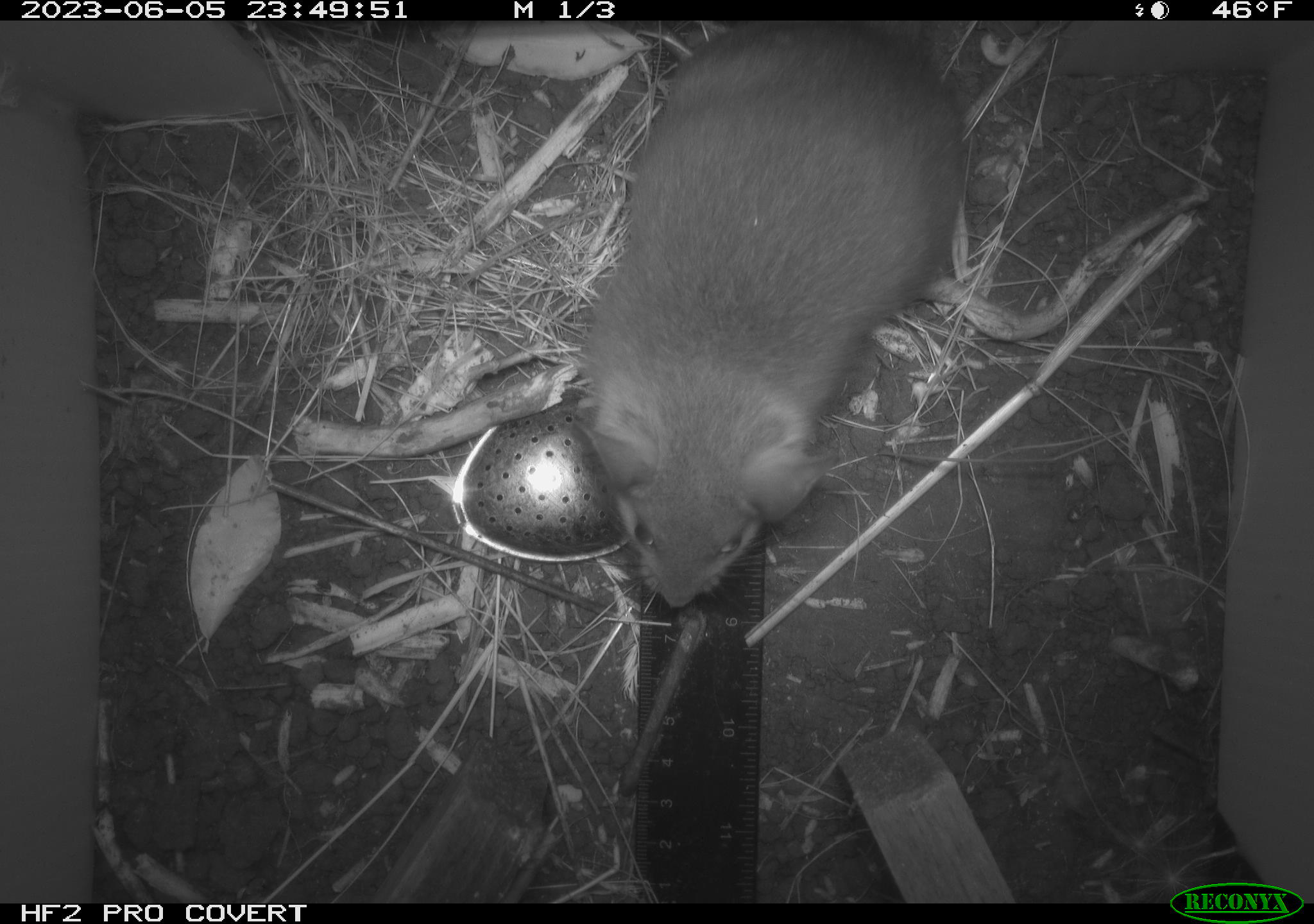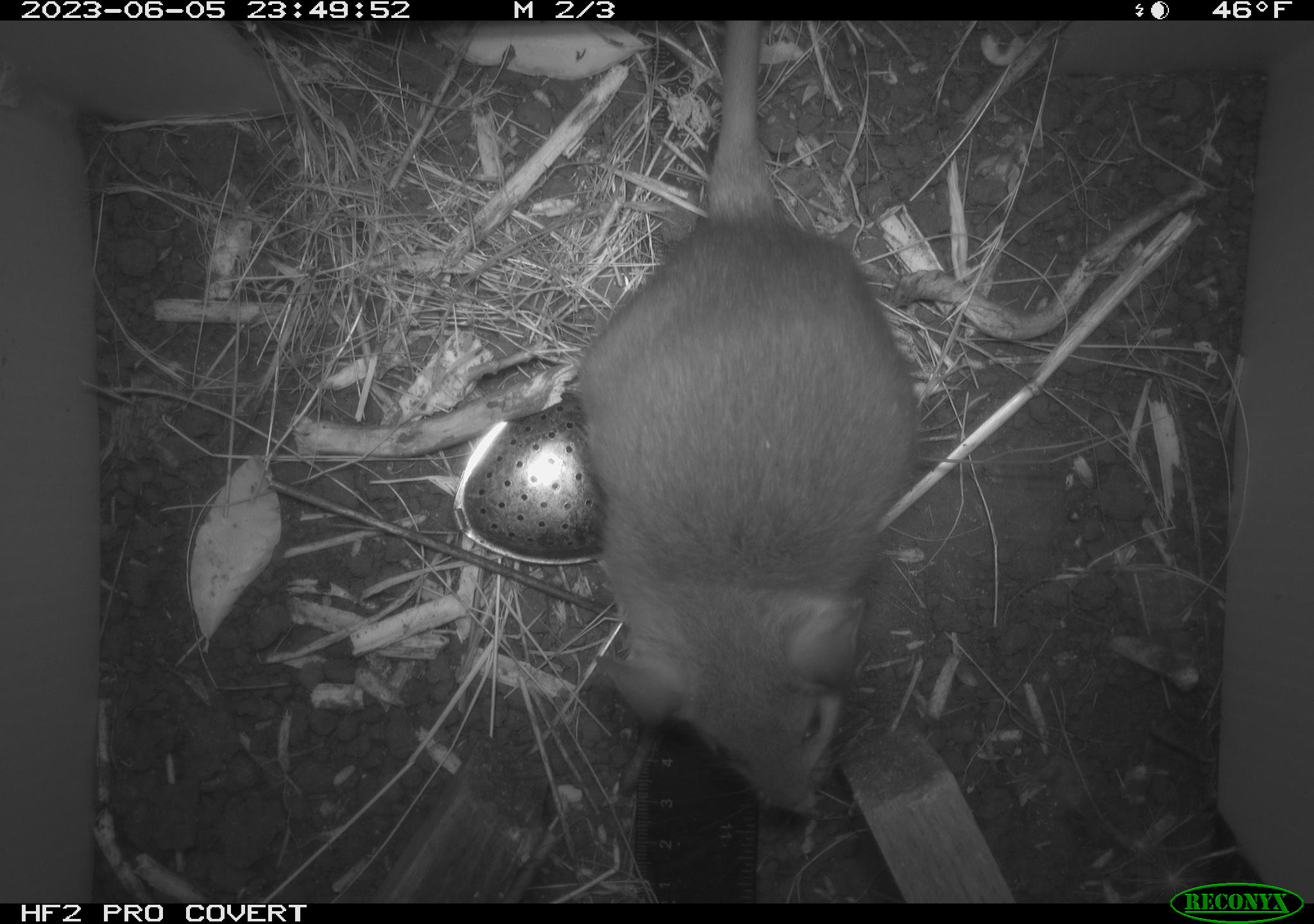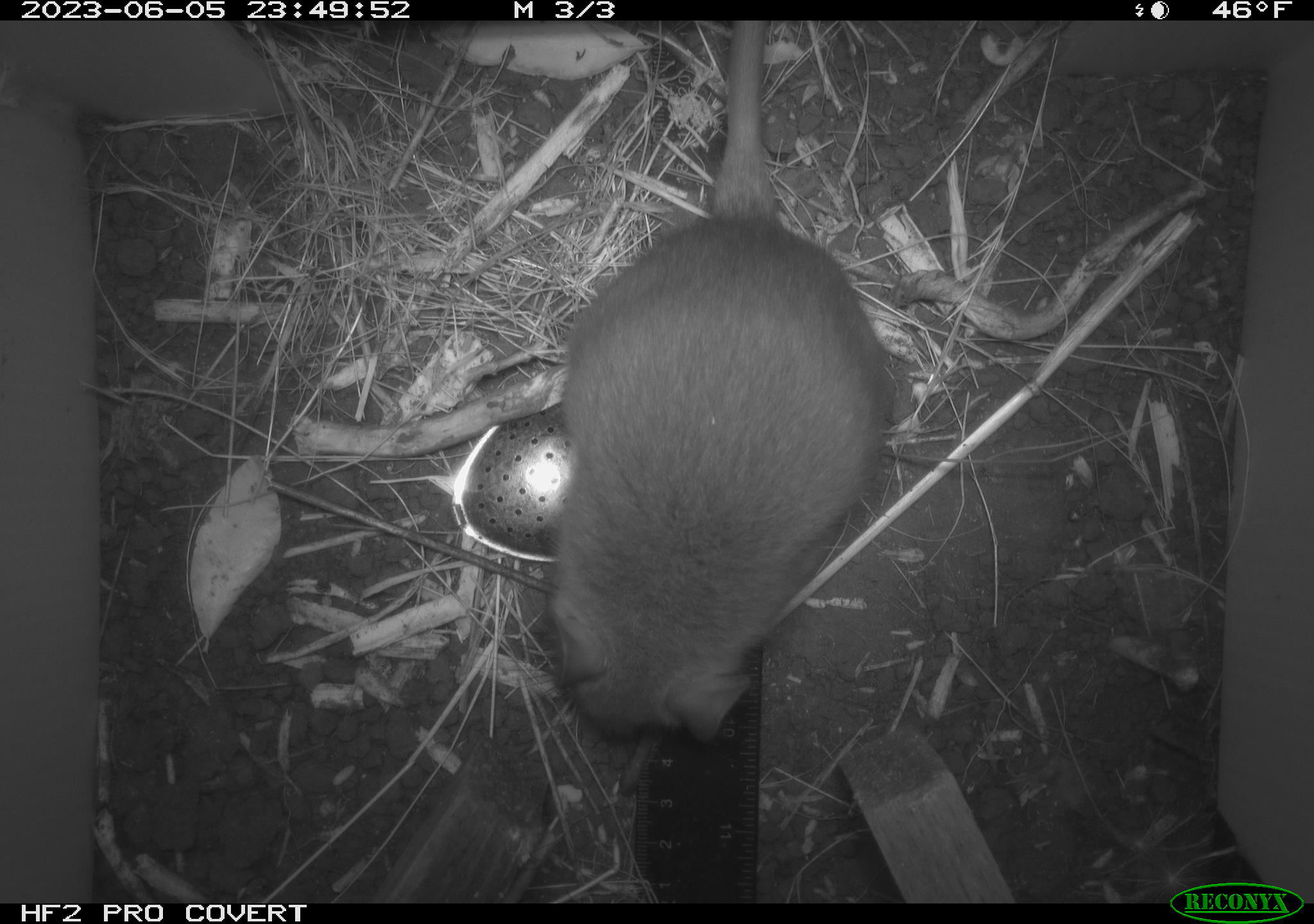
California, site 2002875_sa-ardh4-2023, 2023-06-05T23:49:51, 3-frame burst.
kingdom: Animalia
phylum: Chordata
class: Mammalia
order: Rodentia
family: Cricetidae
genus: Neotoma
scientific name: Neotoma fuscipes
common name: dusky-footed woodrat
Dusky-footed woodrat (Neotoma fuscipes).